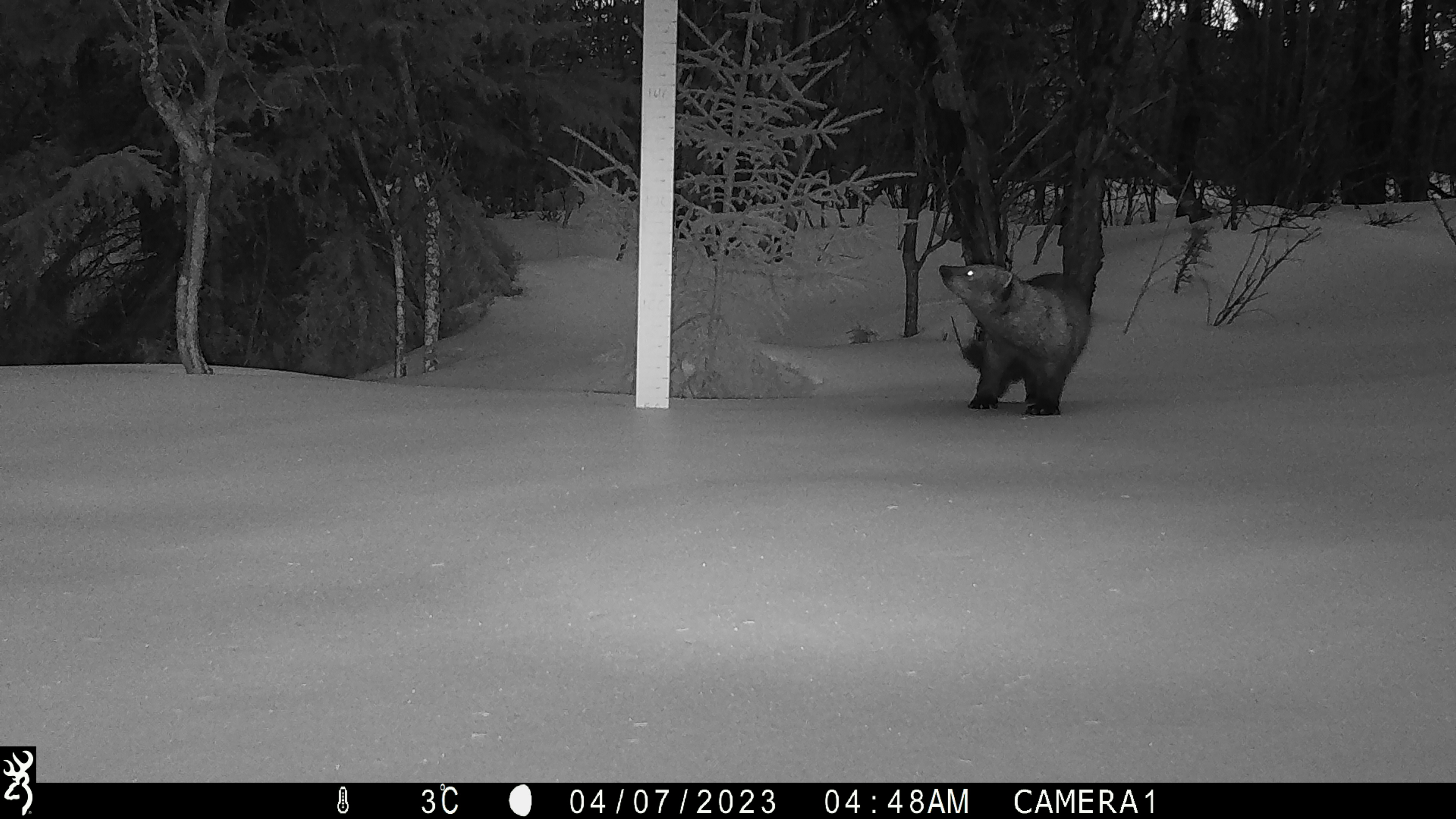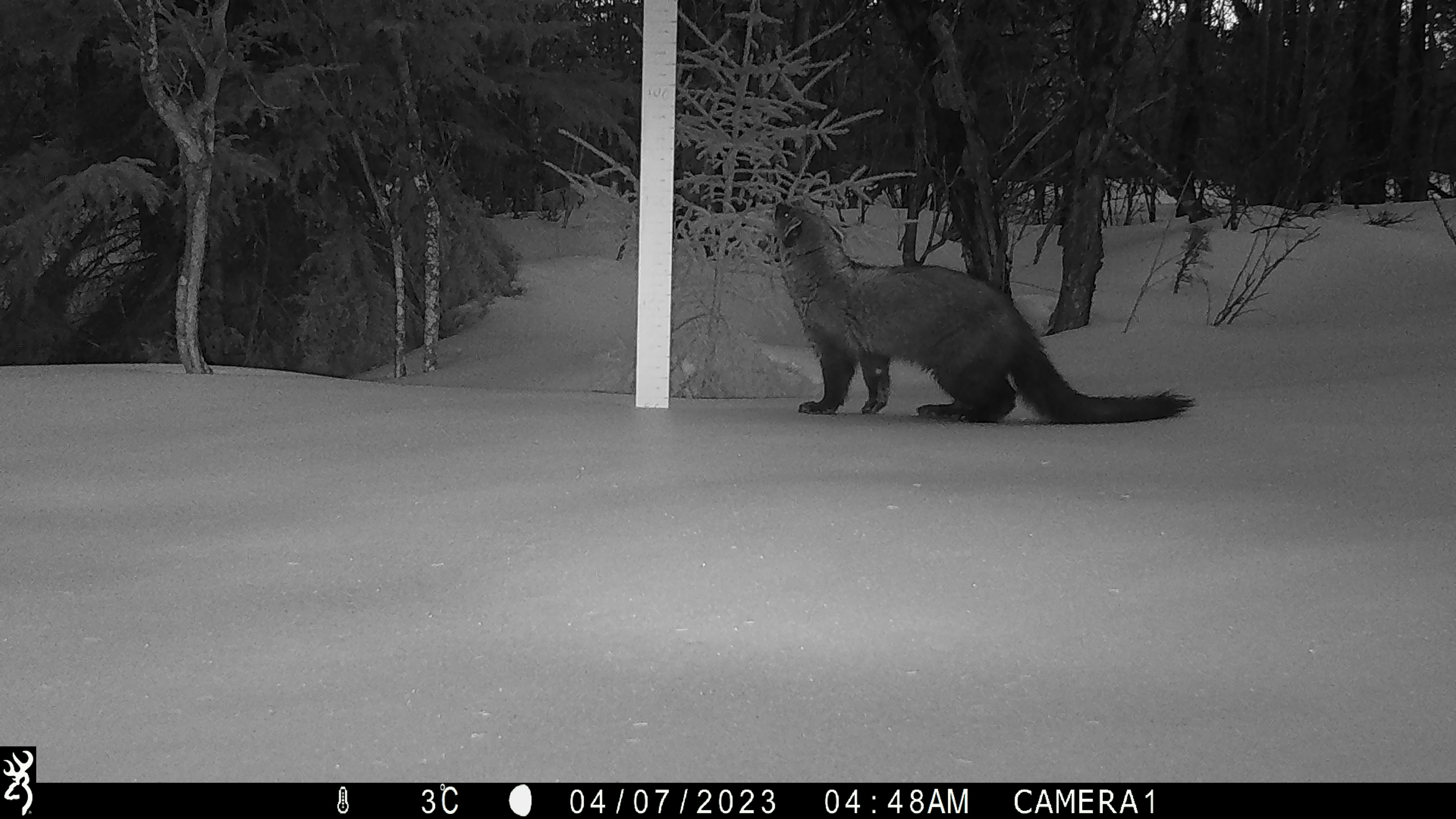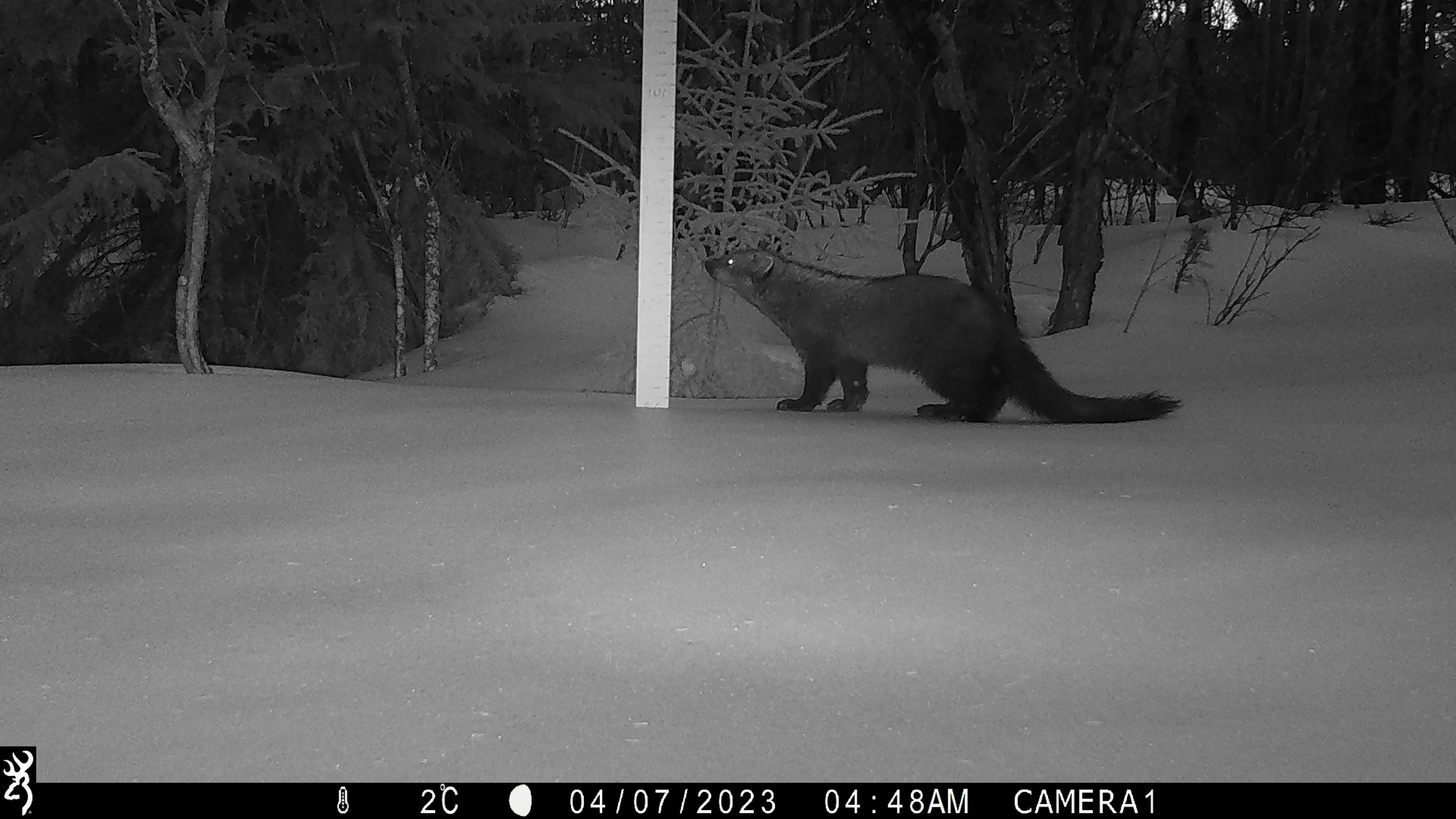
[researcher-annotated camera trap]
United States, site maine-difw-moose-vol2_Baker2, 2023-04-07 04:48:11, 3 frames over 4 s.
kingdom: Animalia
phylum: Chordata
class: Mammalia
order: Carnivora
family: Mustelidae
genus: Pekania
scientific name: Pekania pennanti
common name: fisher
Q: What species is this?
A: Fisher (Pekania pennanti).